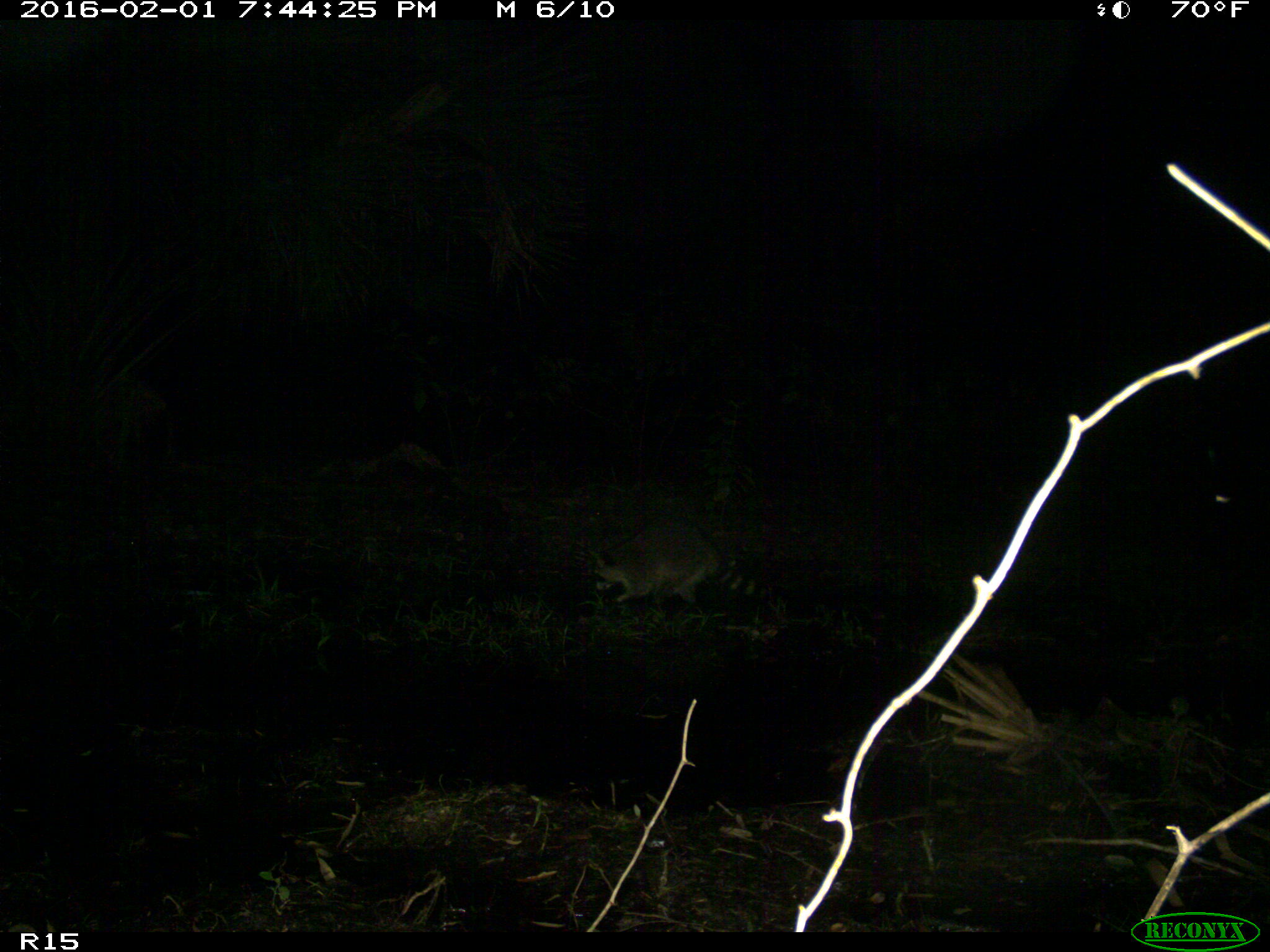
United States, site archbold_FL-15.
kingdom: Animalia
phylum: Chordata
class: Mammalia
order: Carnivora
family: Procyonidae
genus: Procyon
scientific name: Procyon lotor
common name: common raccoon